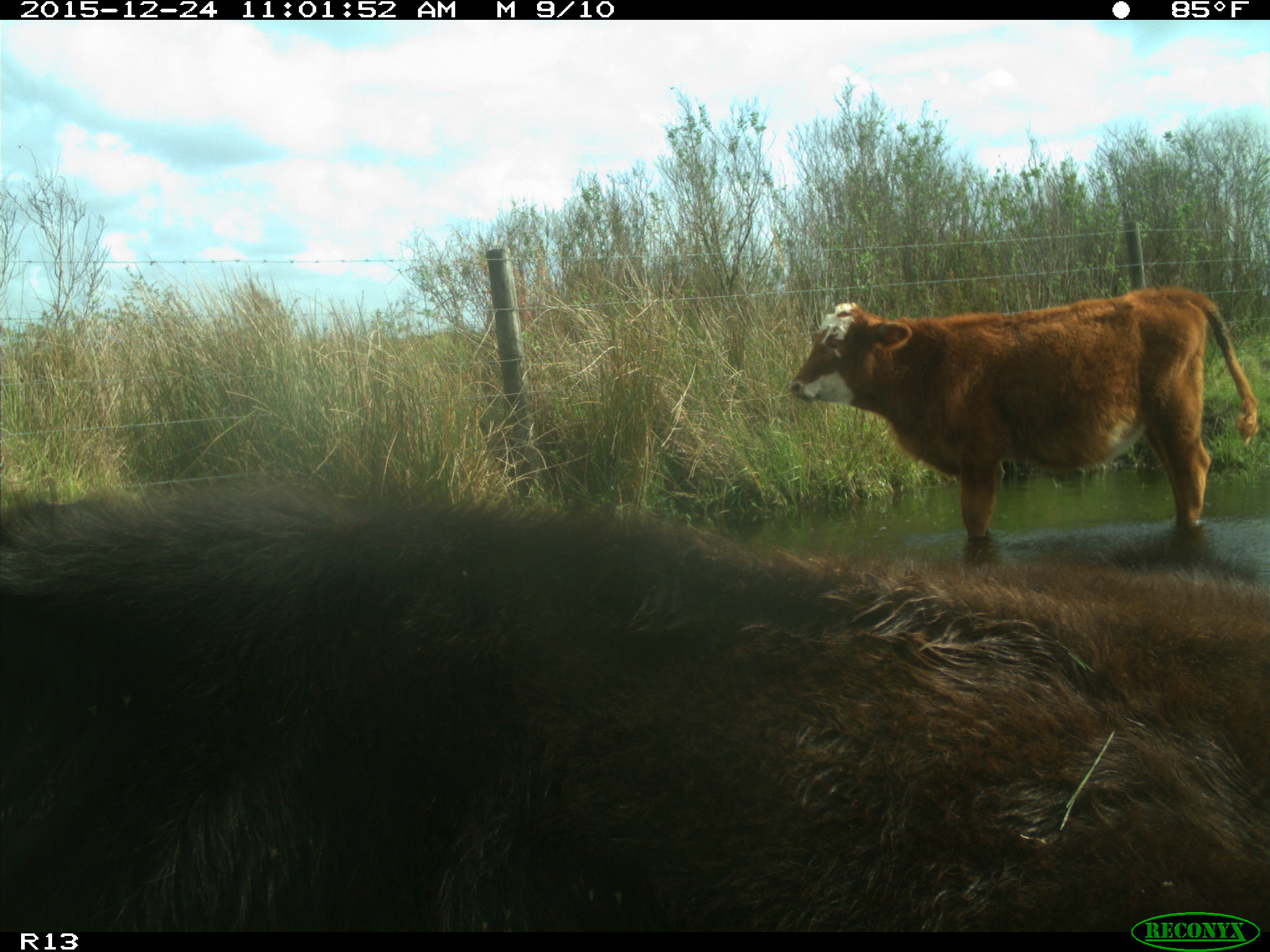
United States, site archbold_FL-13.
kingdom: Animalia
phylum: Chordata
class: Mammalia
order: Artiodactyla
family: Bovidae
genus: Bos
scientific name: Bos taurus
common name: domestic cow